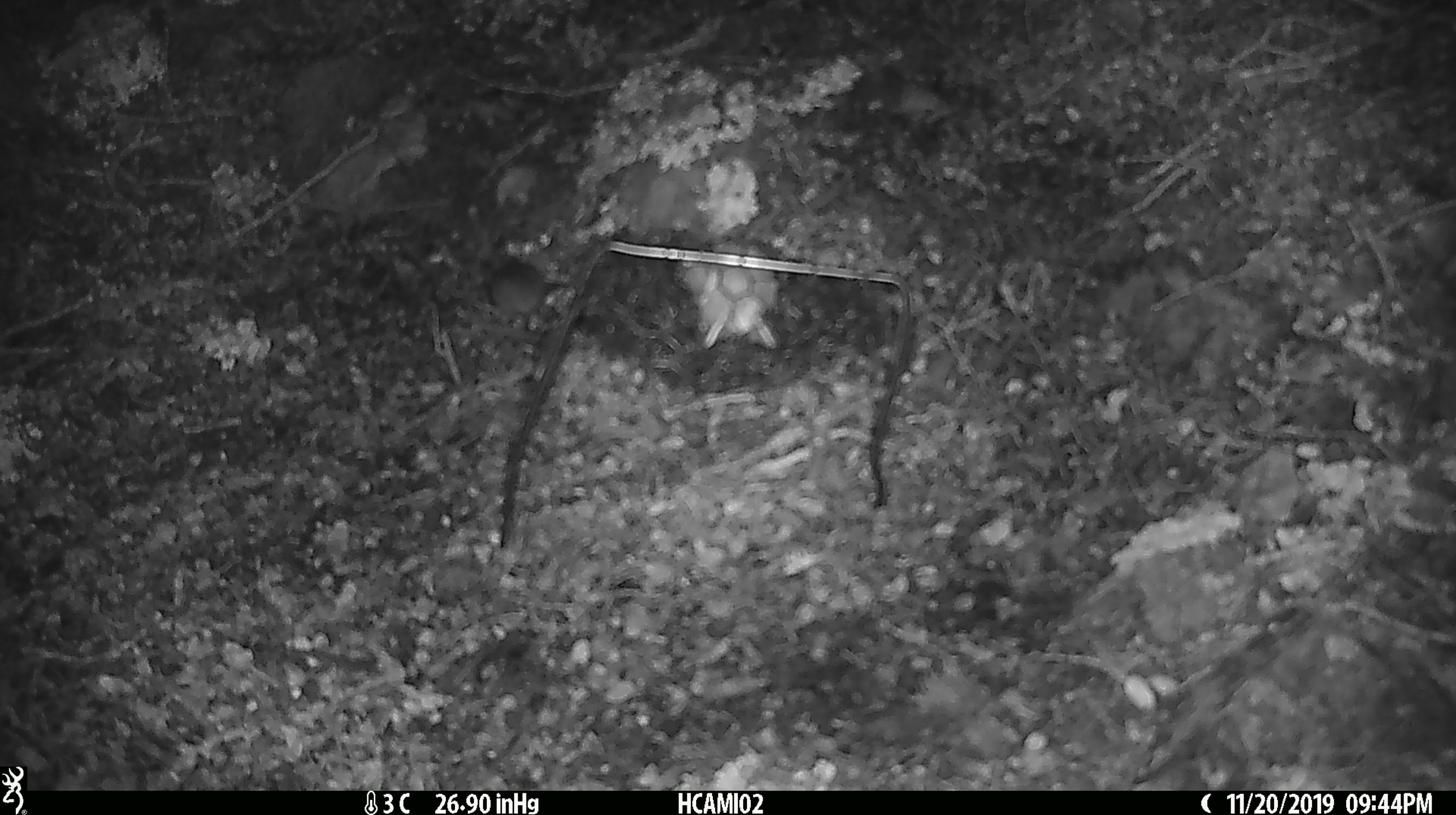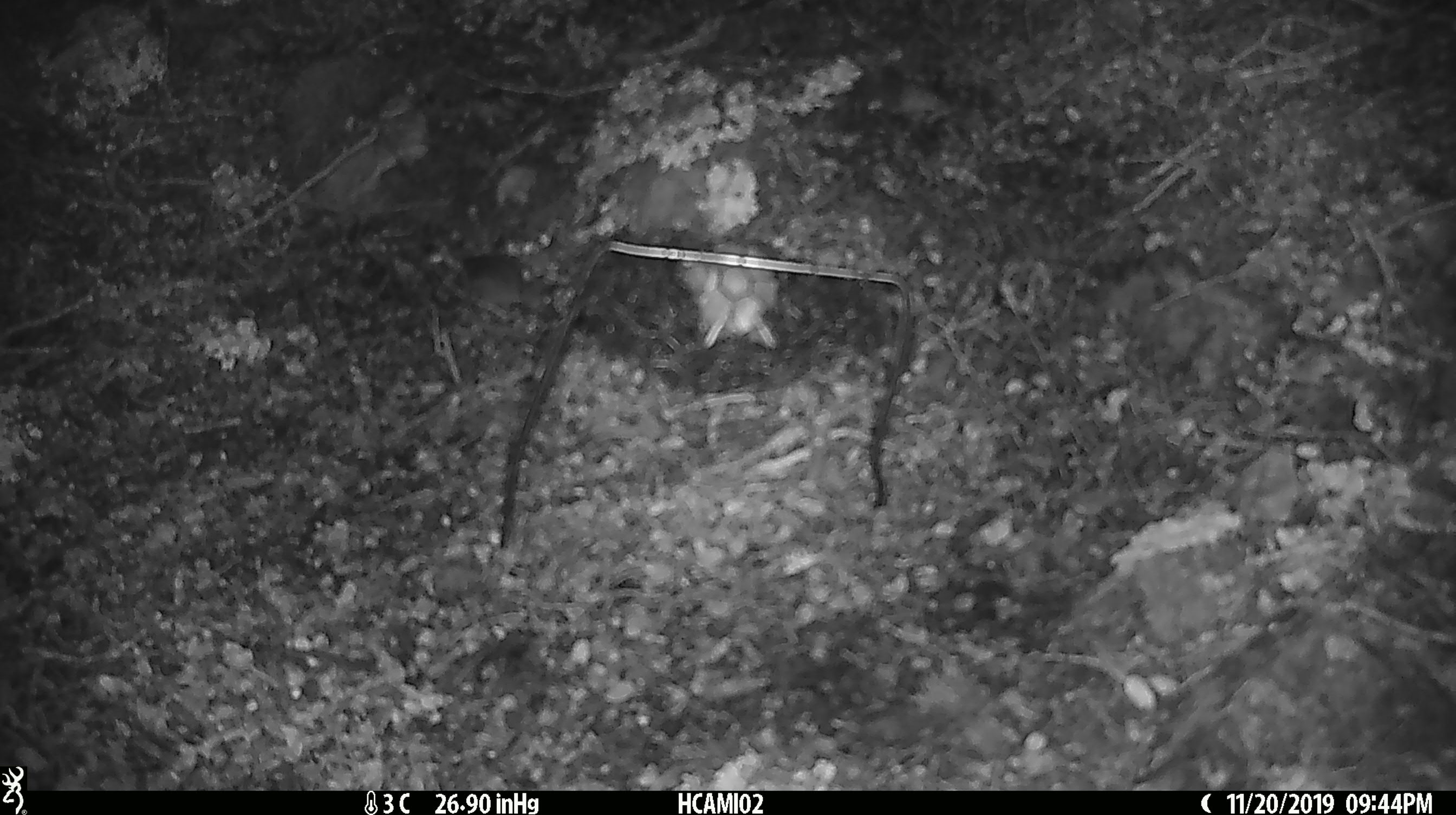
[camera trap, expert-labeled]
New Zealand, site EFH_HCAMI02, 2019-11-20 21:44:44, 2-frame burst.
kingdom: Animalia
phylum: Chordata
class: Mammalia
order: Rodentia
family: Muridae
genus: Mus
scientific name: Mus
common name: mouse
Mouse (Mus).